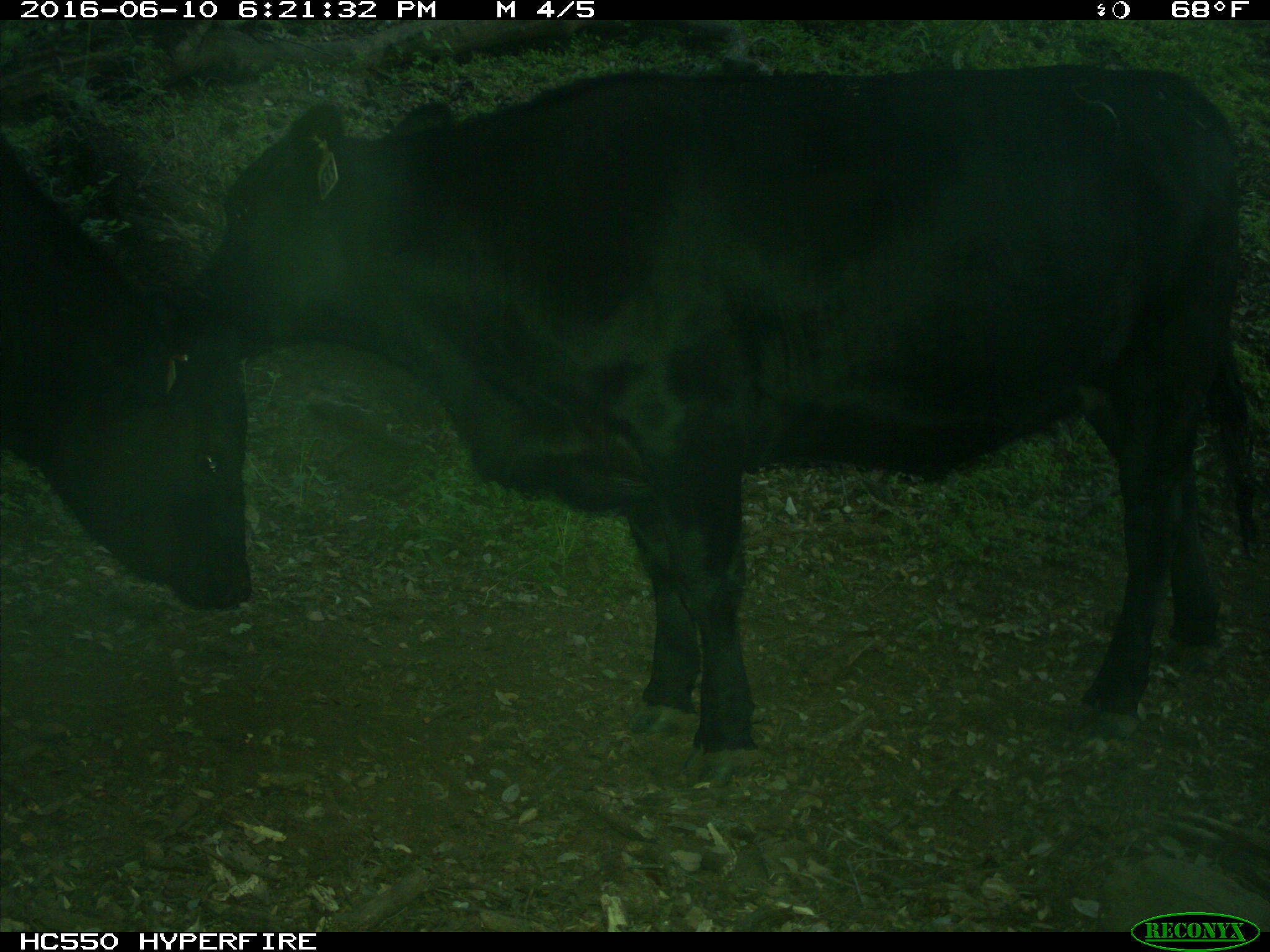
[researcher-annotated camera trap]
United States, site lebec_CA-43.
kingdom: Animalia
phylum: Chordata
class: Mammalia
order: Artiodactyla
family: Bovidae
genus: Bos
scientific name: Bos taurus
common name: domestic cow